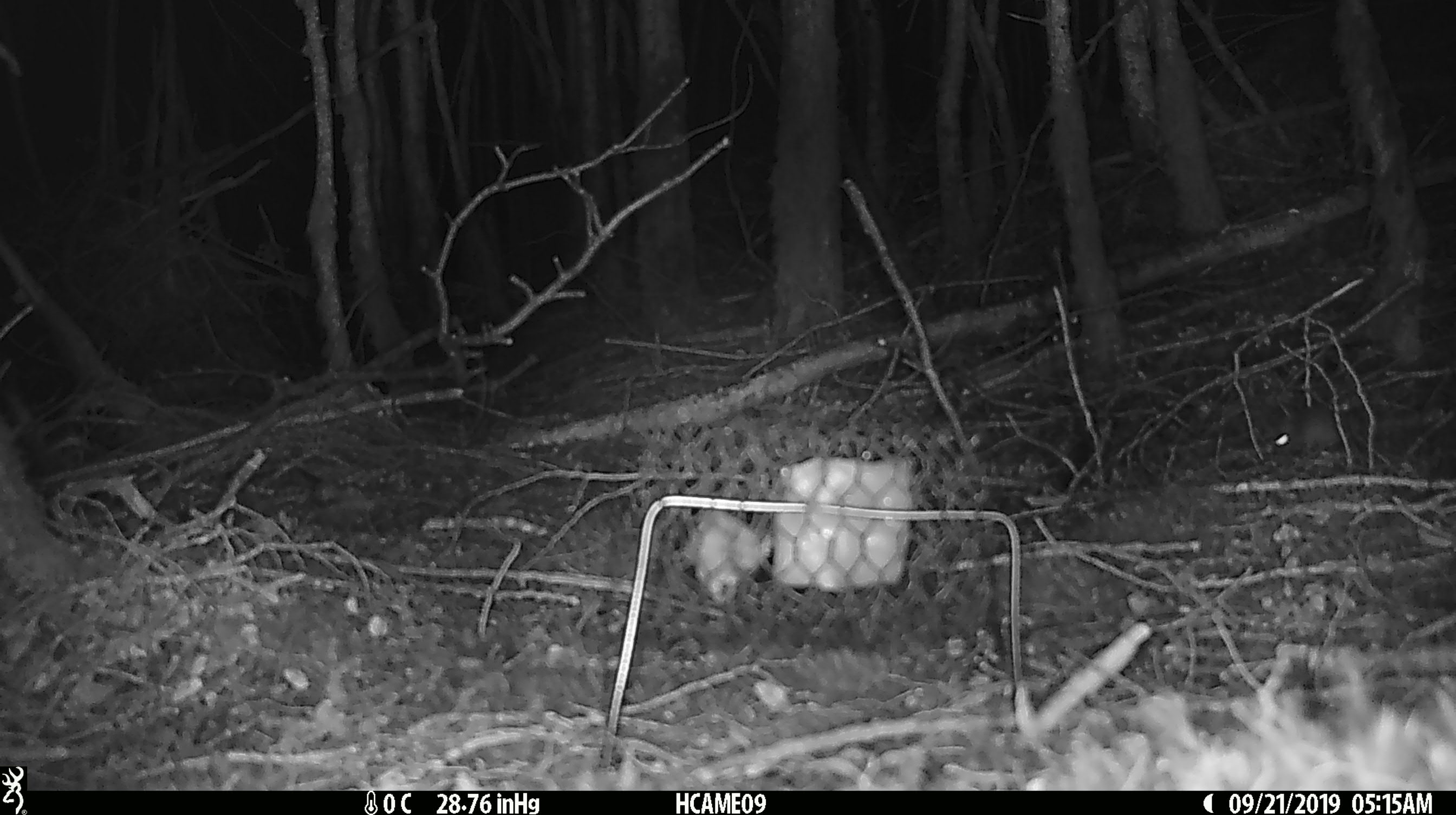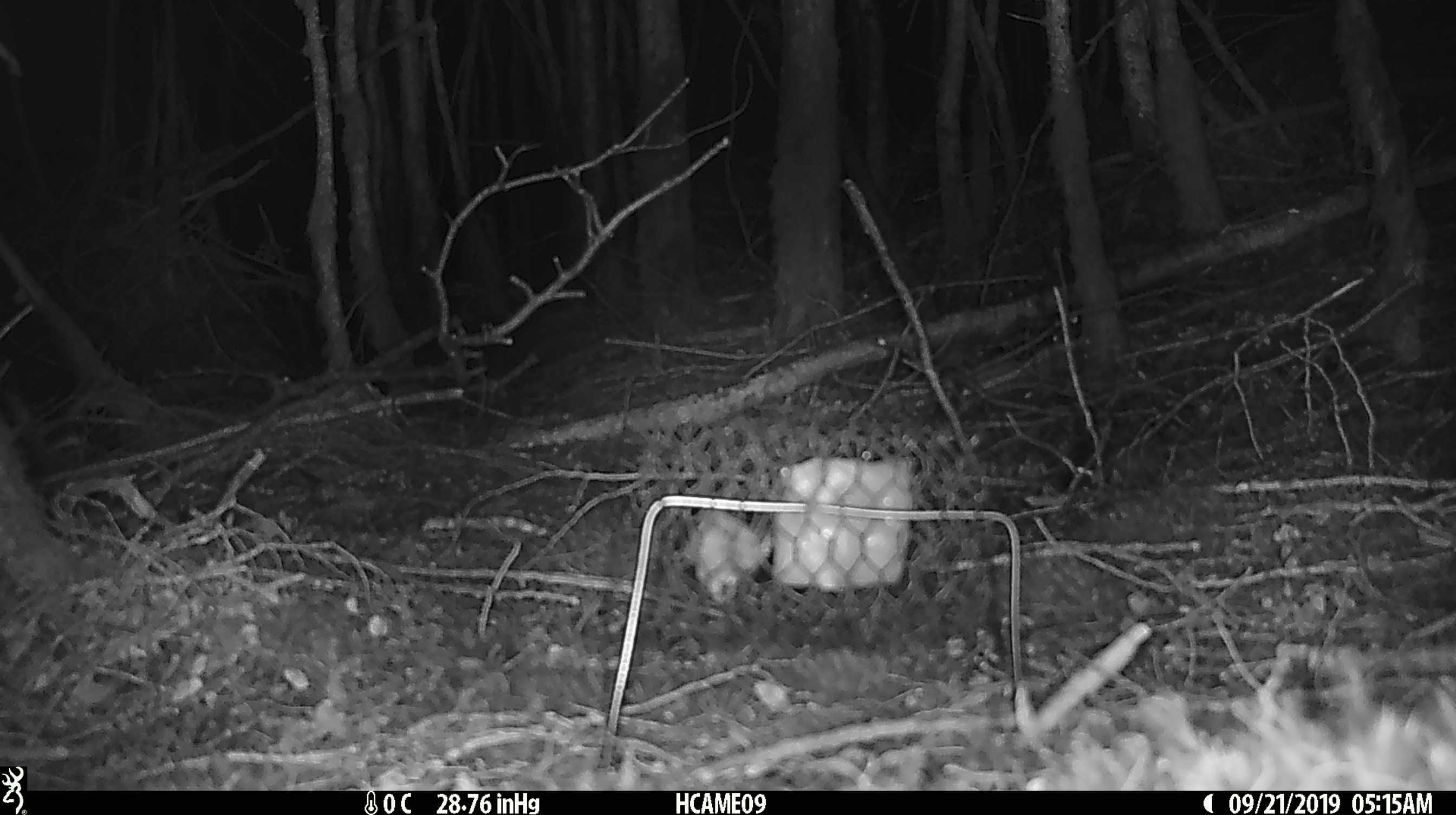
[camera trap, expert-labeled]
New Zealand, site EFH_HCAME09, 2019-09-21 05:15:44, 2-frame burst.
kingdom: Animalia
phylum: Chordata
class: Mammalia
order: Rodentia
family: Muridae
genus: Mus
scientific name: Mus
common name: mouse